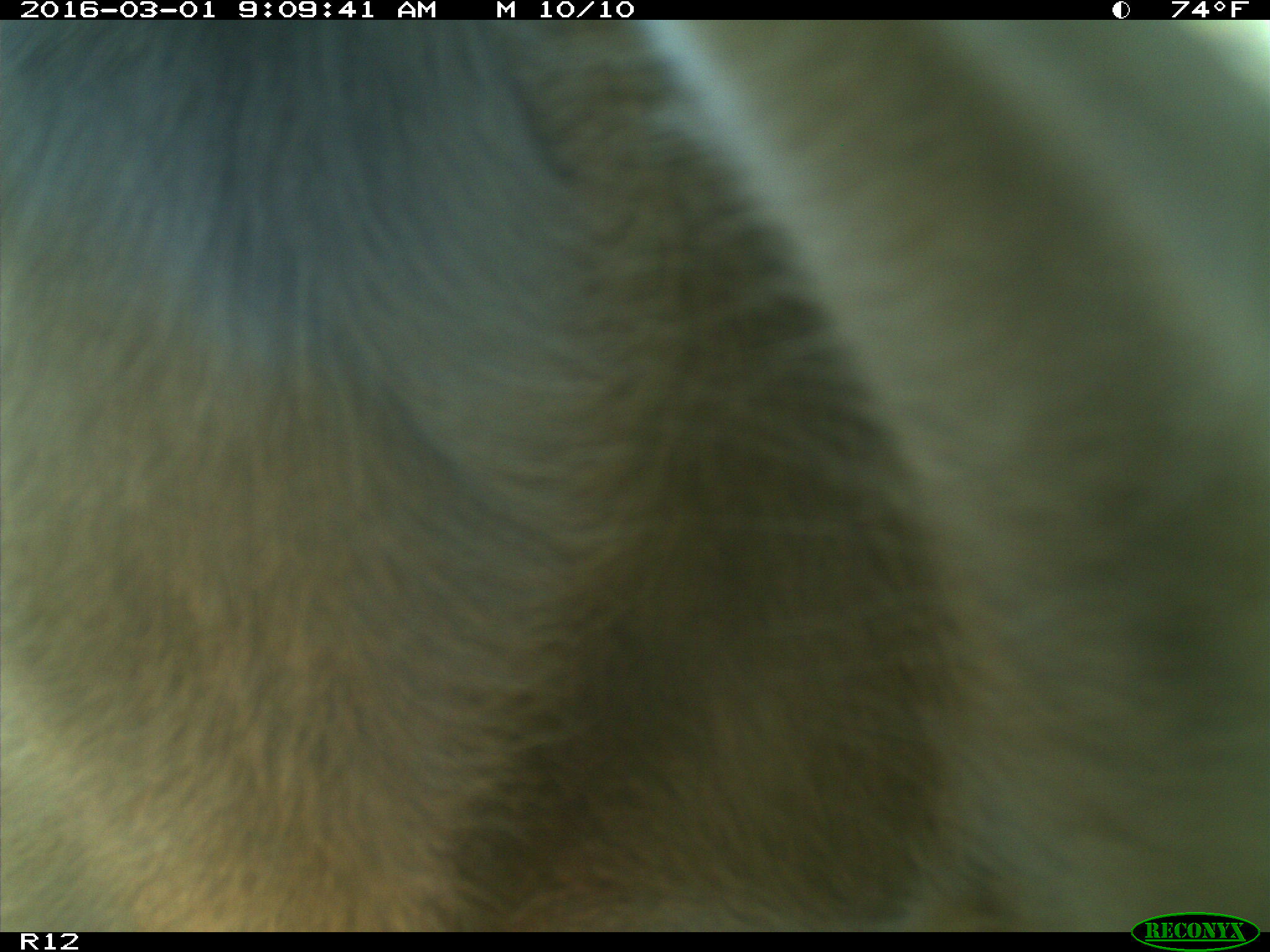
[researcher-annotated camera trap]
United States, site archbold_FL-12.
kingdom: Animalia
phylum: Chordata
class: Mammalia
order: Artiodactyla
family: Bovidae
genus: Bos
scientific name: Bos taurus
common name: domestic cow